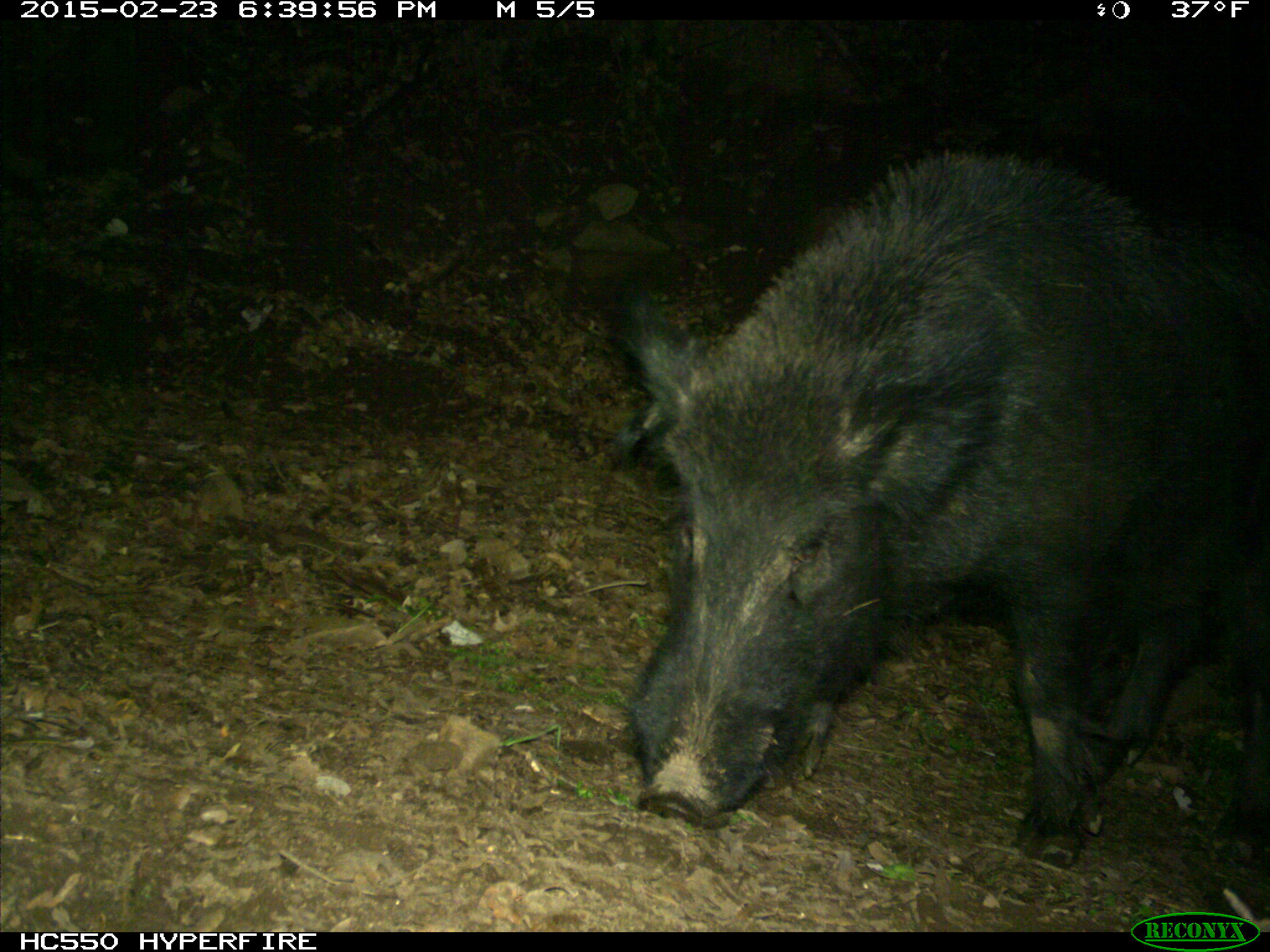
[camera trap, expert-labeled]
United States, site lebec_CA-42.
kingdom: Animalia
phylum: Chordata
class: Mammalia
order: Artiodactyla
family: Suidae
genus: Sus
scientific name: Sus scrofa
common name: wild boar